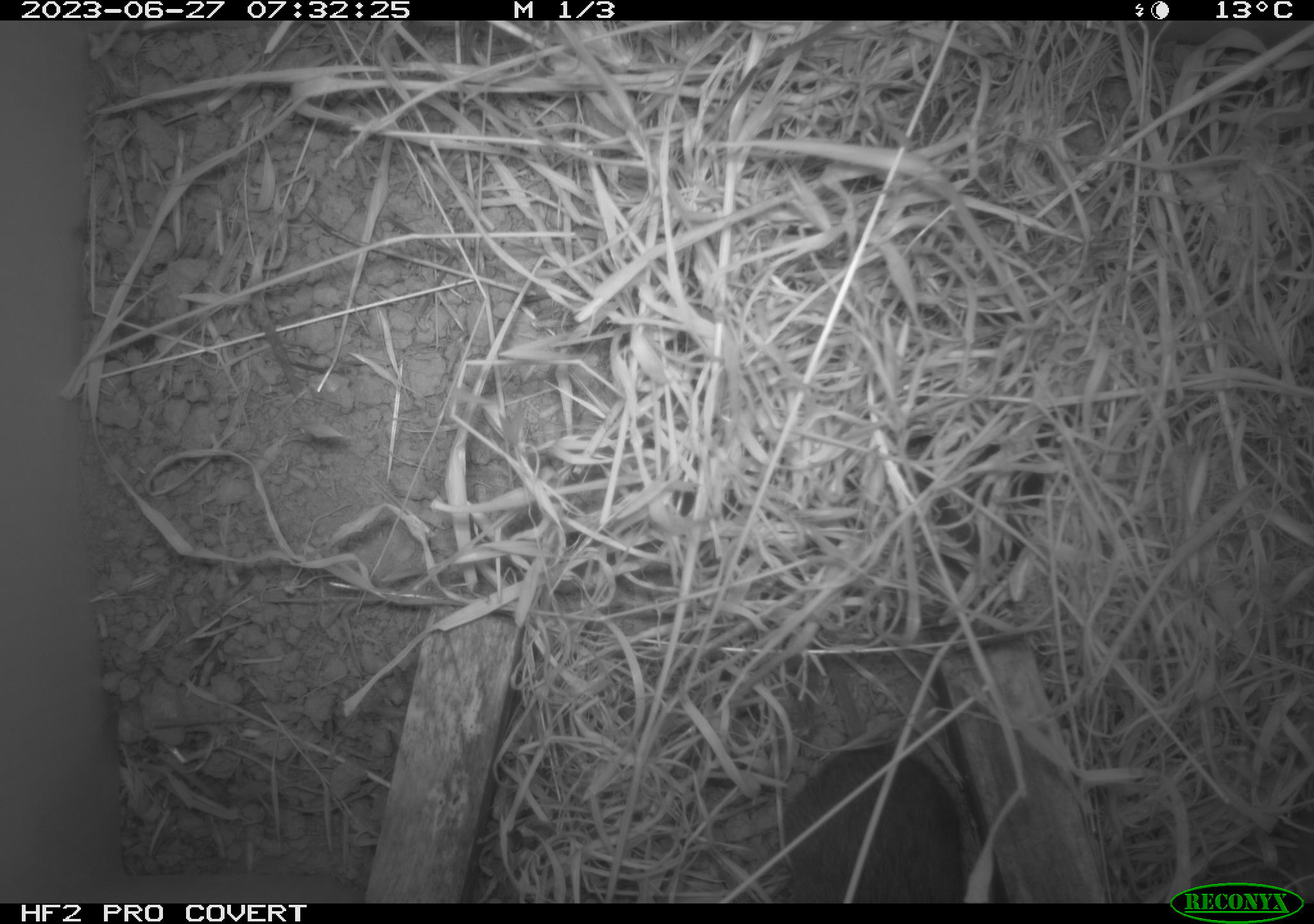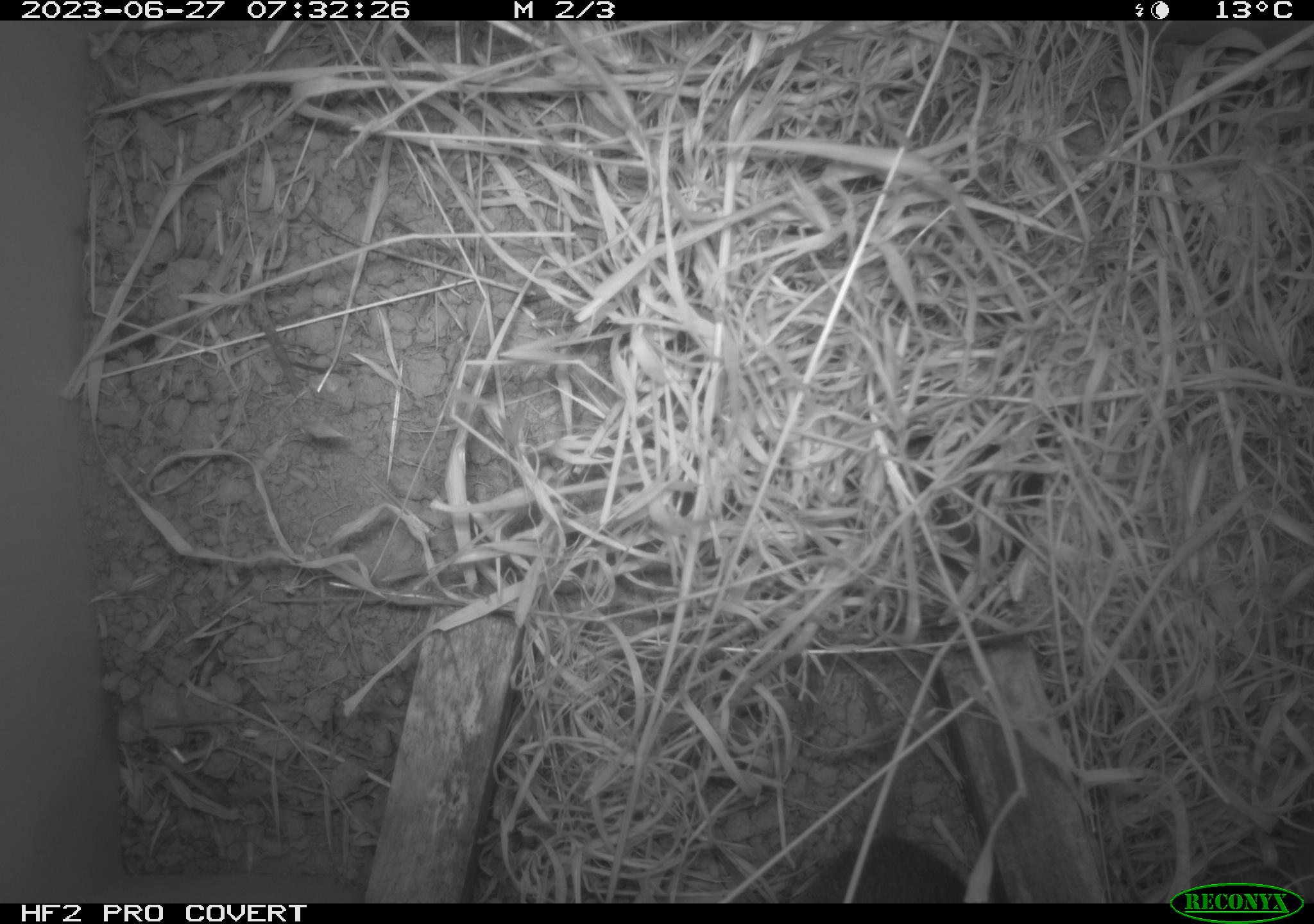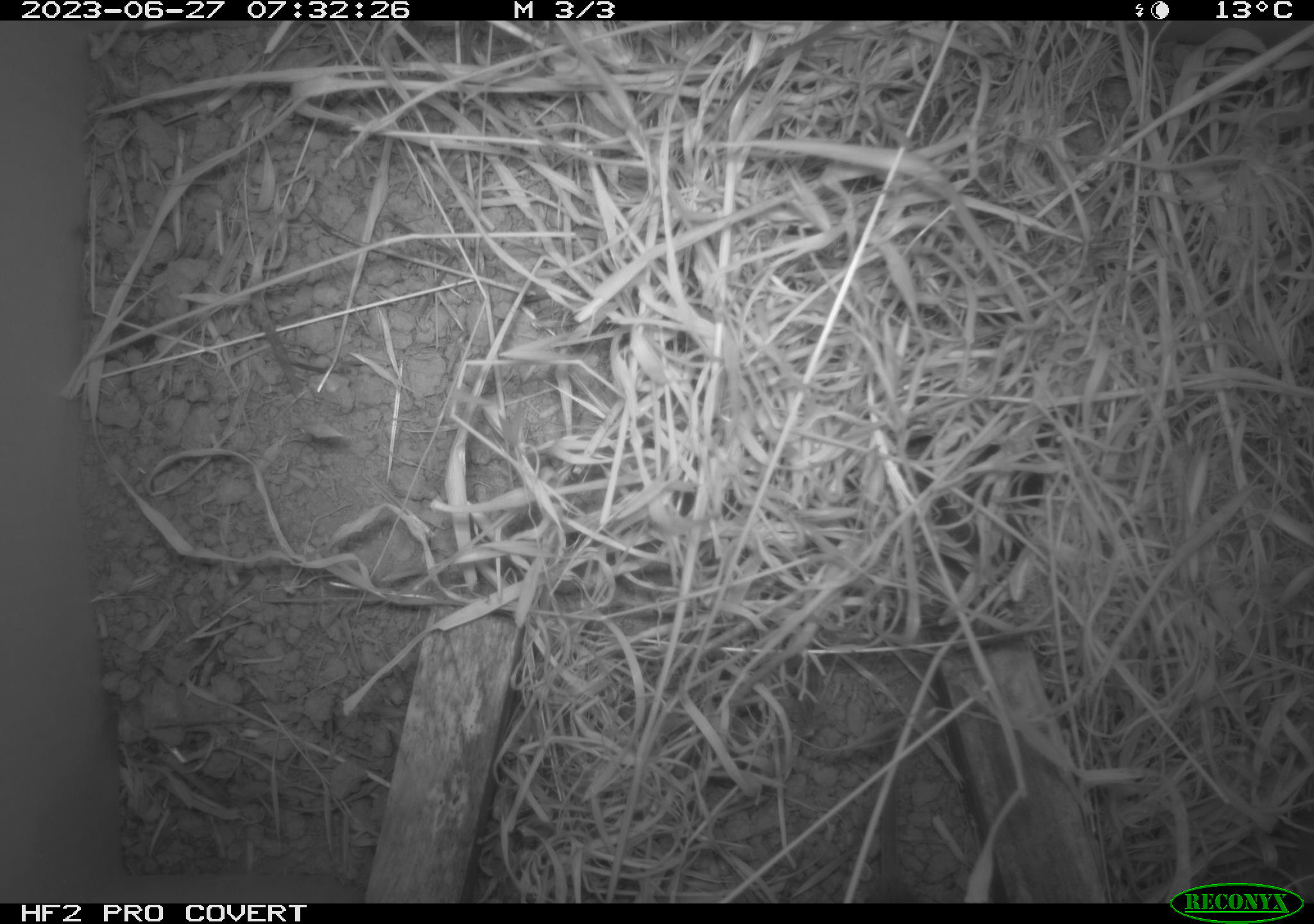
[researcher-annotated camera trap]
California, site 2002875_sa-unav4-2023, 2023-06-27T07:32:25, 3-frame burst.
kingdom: Animalia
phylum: Chordata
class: Mammalia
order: Rodentia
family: Cricetidae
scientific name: Arvicolinae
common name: voles, lemmings, and muskrats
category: arvicolinae subfamily